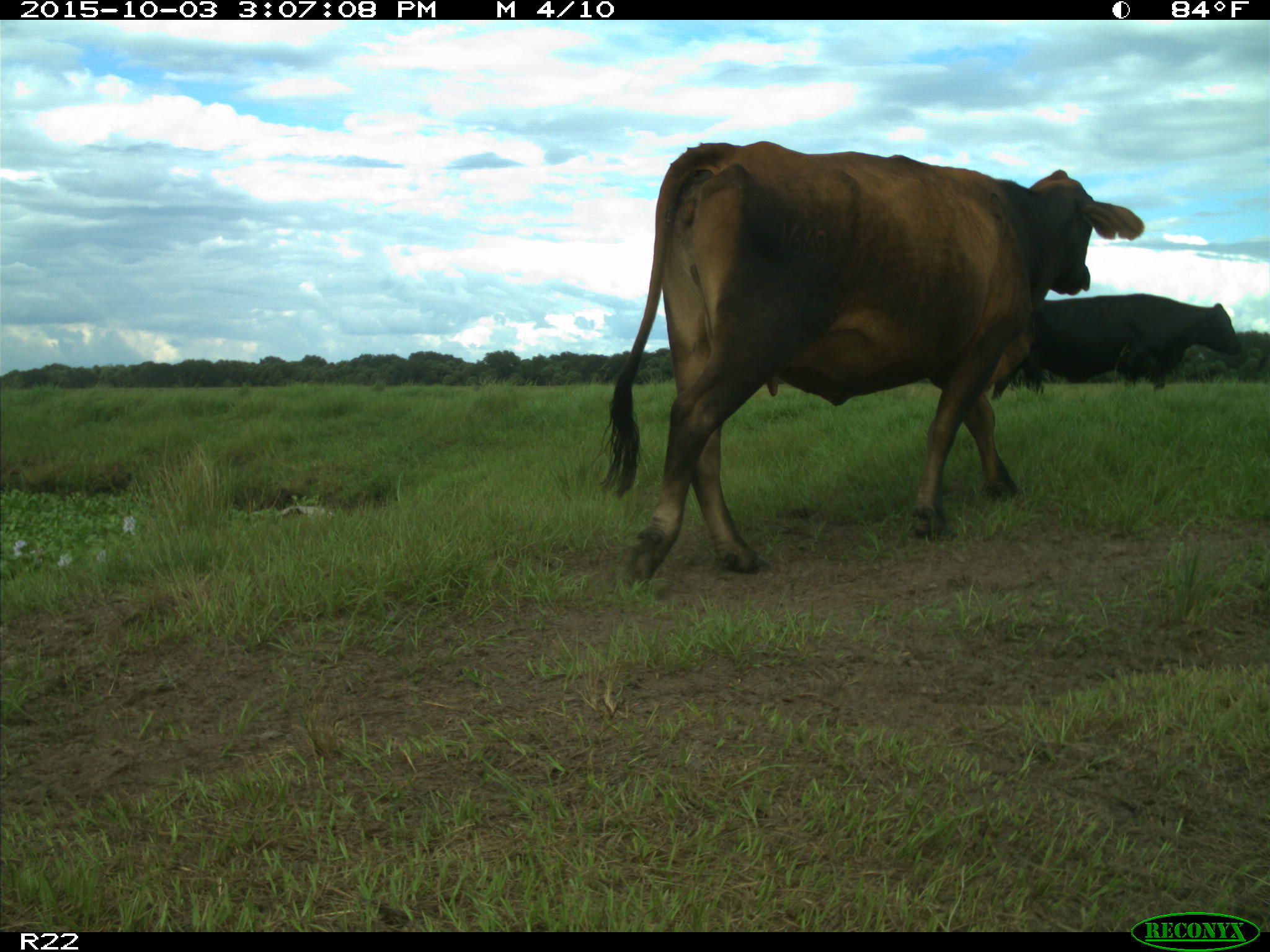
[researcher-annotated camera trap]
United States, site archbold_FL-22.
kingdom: Animalia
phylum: Chordata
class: Mammalia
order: Artiodactyla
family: Bovidae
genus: Bos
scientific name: Bos taurus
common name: domestic cow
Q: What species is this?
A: Bos taurus (domestic cow).